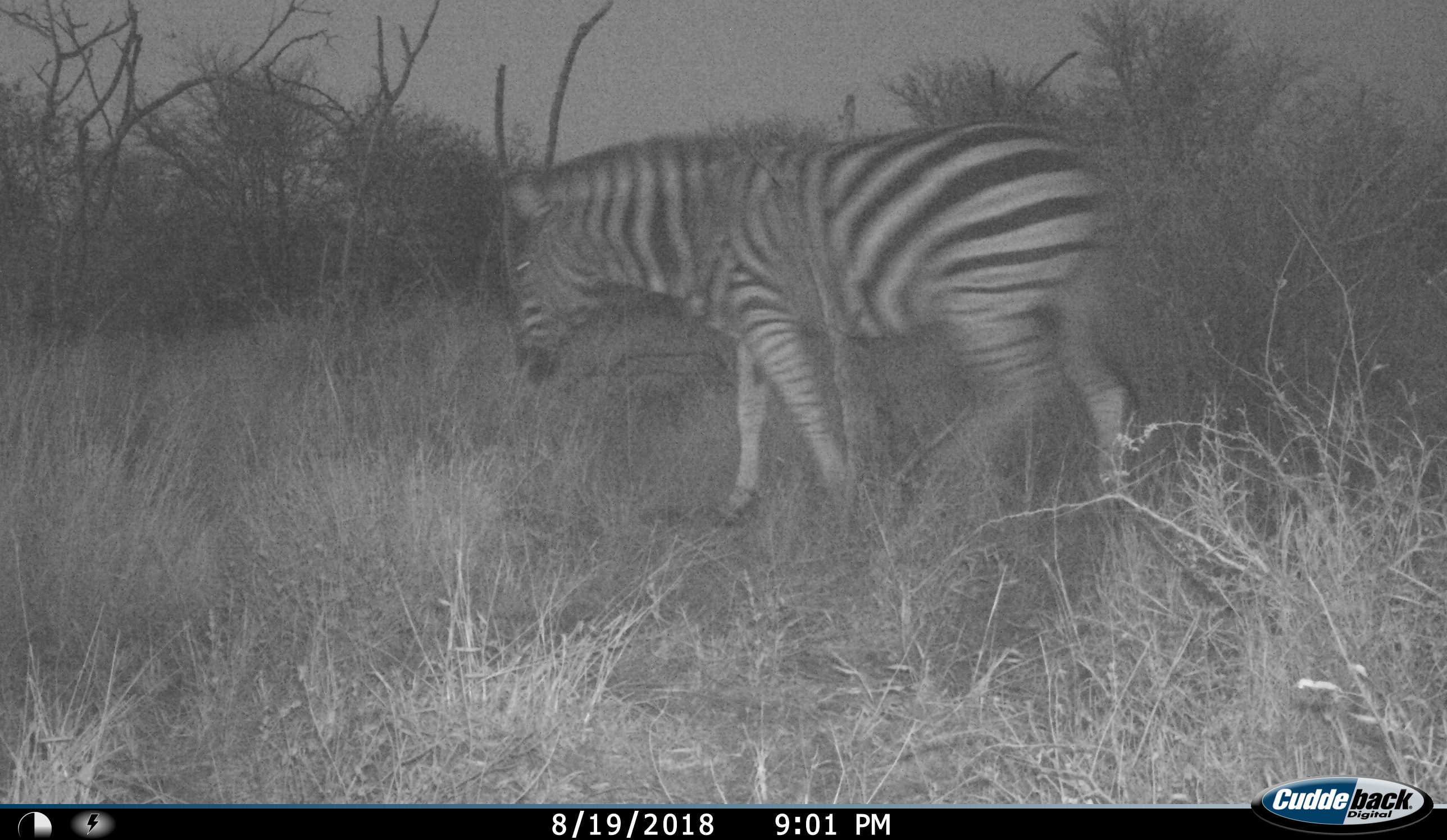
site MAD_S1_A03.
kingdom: Animalia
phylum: Chordata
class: Mammalia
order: Perissodactyla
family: Equidae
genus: Equus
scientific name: Equus quagga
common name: plains zebra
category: zebraplains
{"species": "zebraplains (plains zebra) (Equus quagga)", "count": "1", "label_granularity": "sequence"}